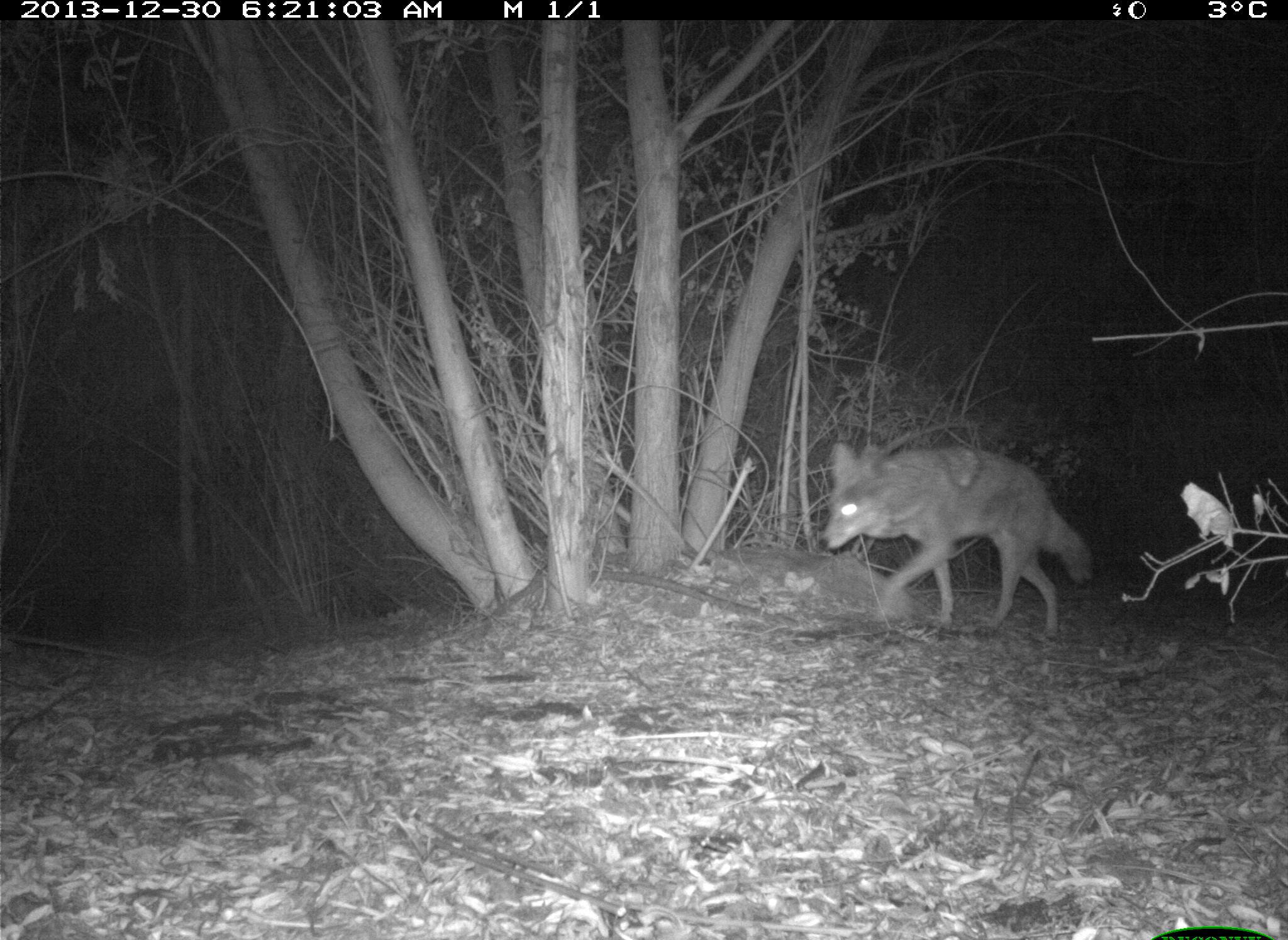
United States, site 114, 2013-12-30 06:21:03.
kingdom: Animalia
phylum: Chordata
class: Mammalia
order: Carnivora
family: Canidae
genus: Canis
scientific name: Canis latrans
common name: coyote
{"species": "coyote (Canis latrans)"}